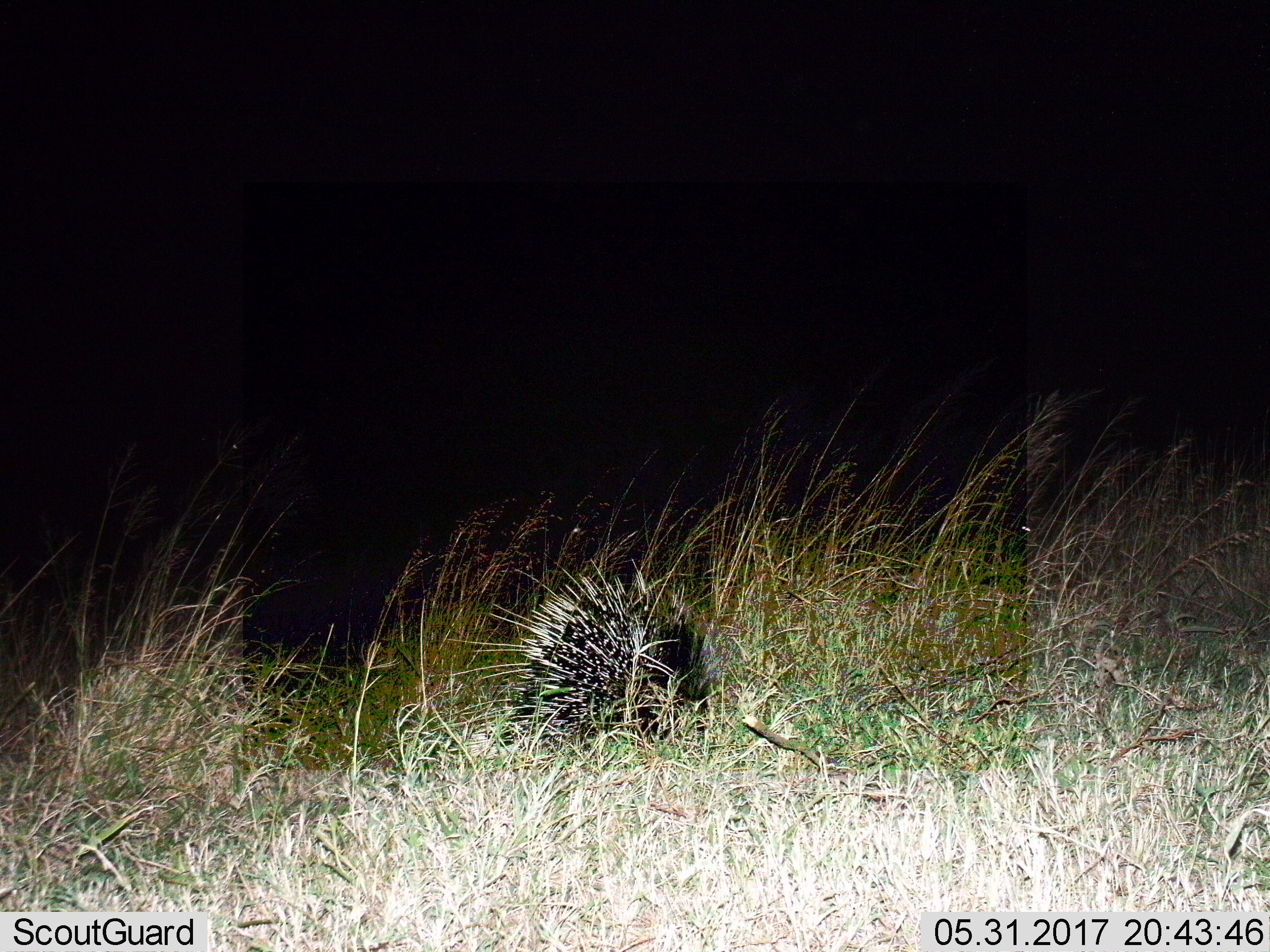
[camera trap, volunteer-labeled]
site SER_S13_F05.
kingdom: Animalia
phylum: Chordata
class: Mammalia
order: Rodentia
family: Hystricidae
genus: Hystrix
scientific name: Hystrix cristata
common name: crested porcupine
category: porcupine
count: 1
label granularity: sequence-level